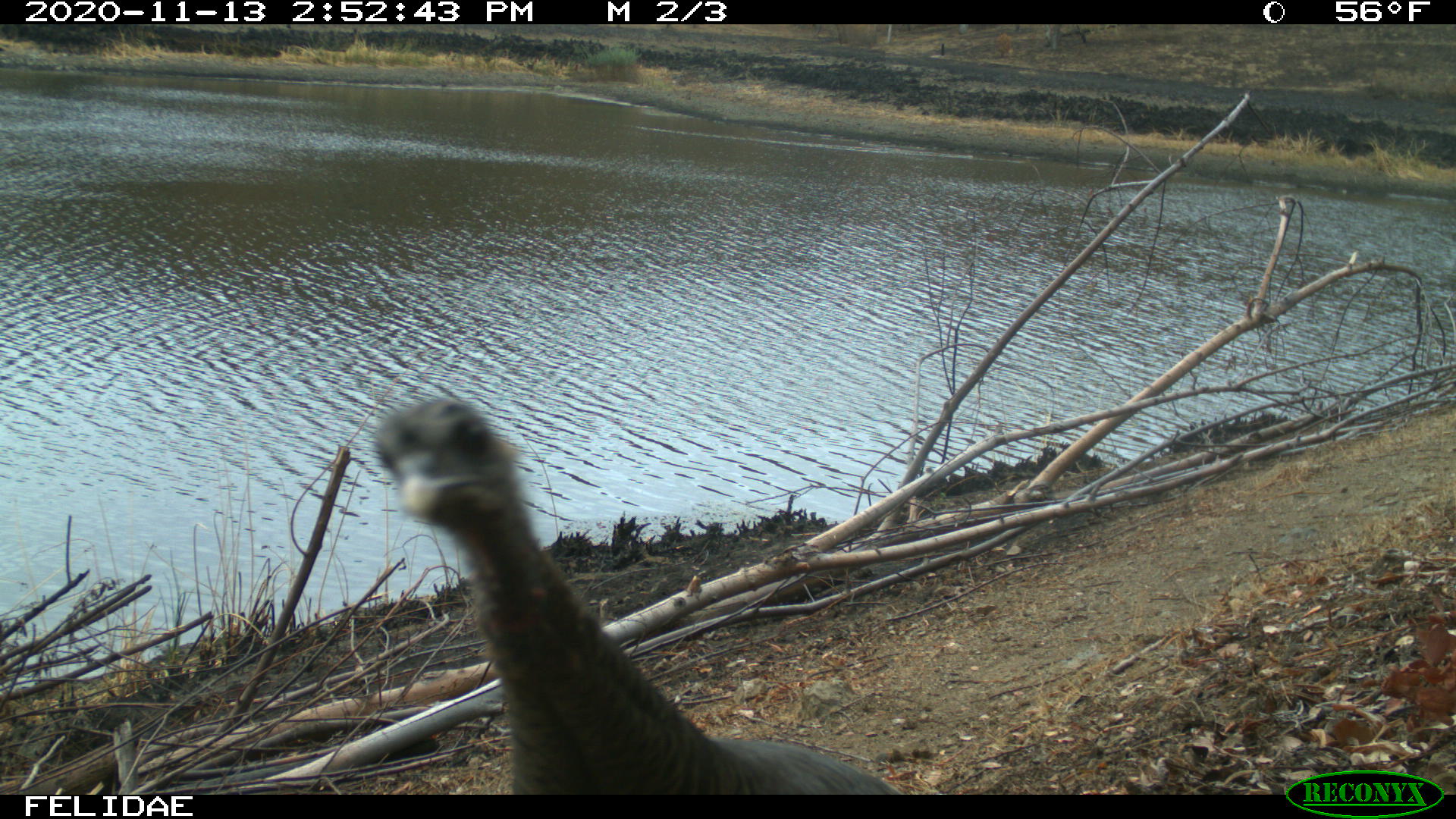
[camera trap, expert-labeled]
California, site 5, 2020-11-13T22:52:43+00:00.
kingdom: Animalia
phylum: Chordata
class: Aves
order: Galliformes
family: Phasianidae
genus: Meleagris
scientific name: Meleagris gallopavo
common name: turkey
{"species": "turkey (Meleagris gallopavo)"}